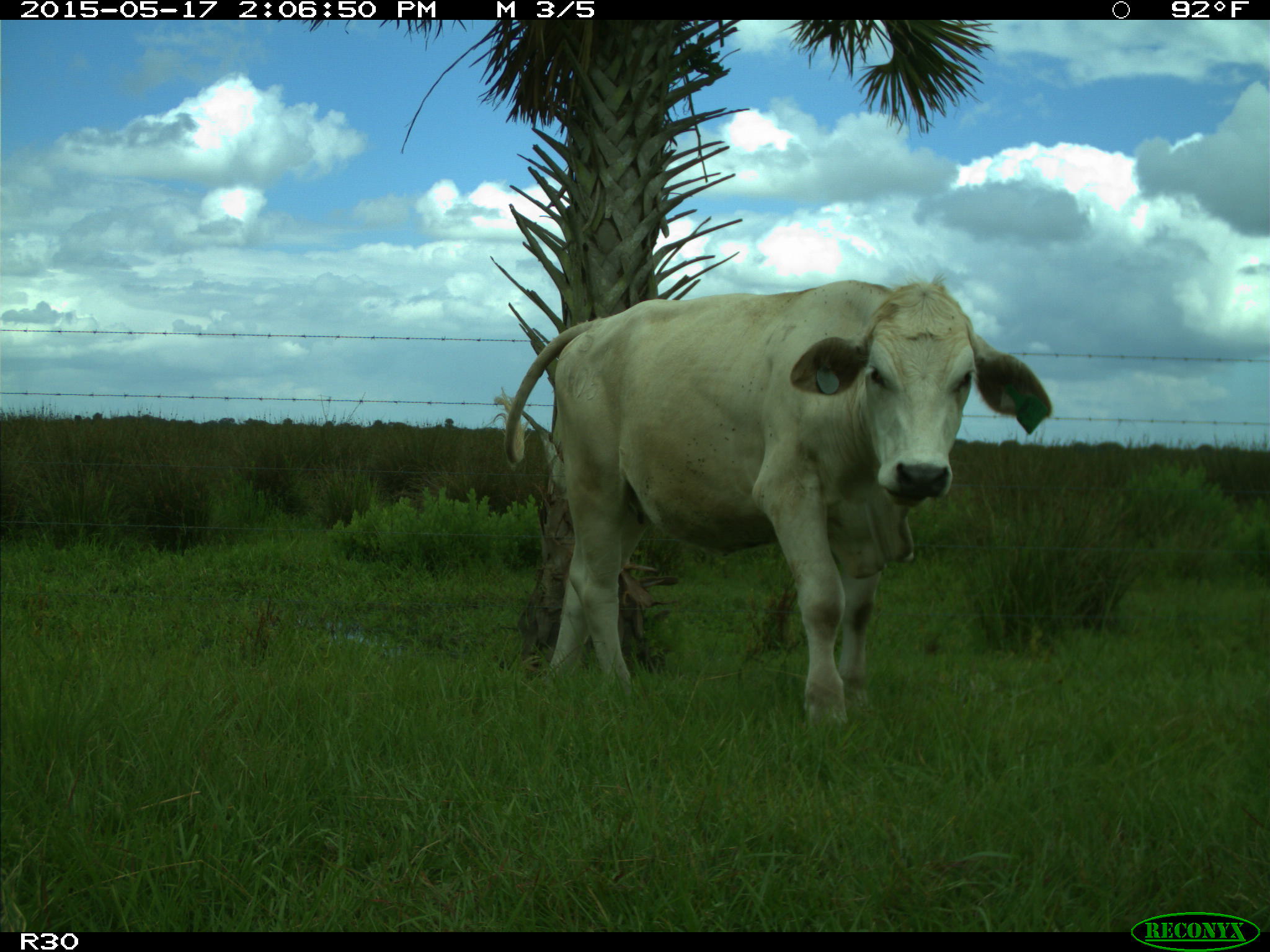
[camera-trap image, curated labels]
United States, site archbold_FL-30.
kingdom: Animalia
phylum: Chordata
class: Mammalia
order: Artiodactyla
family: Bovidae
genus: Bos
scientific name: Bos taurus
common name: domestic cow